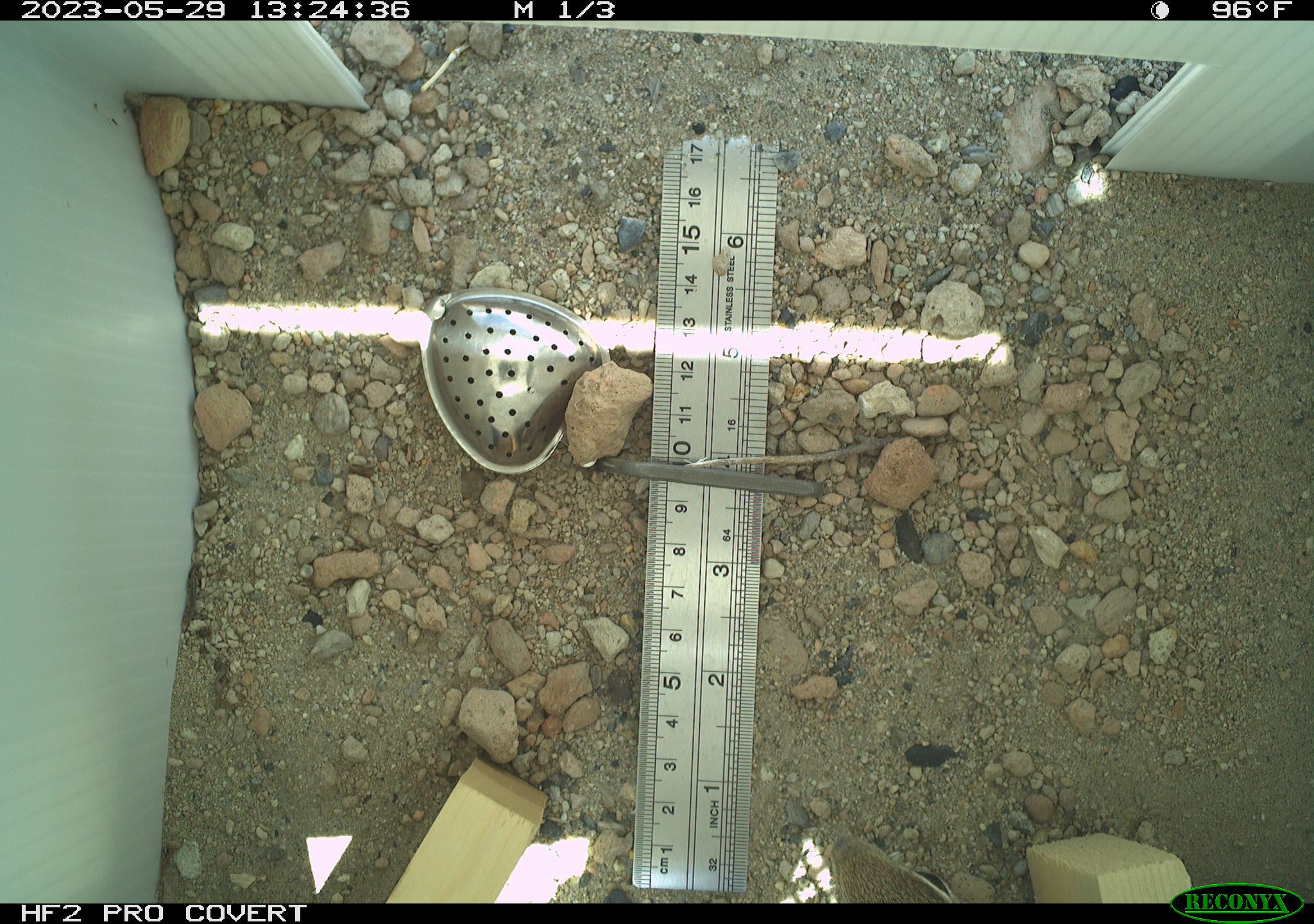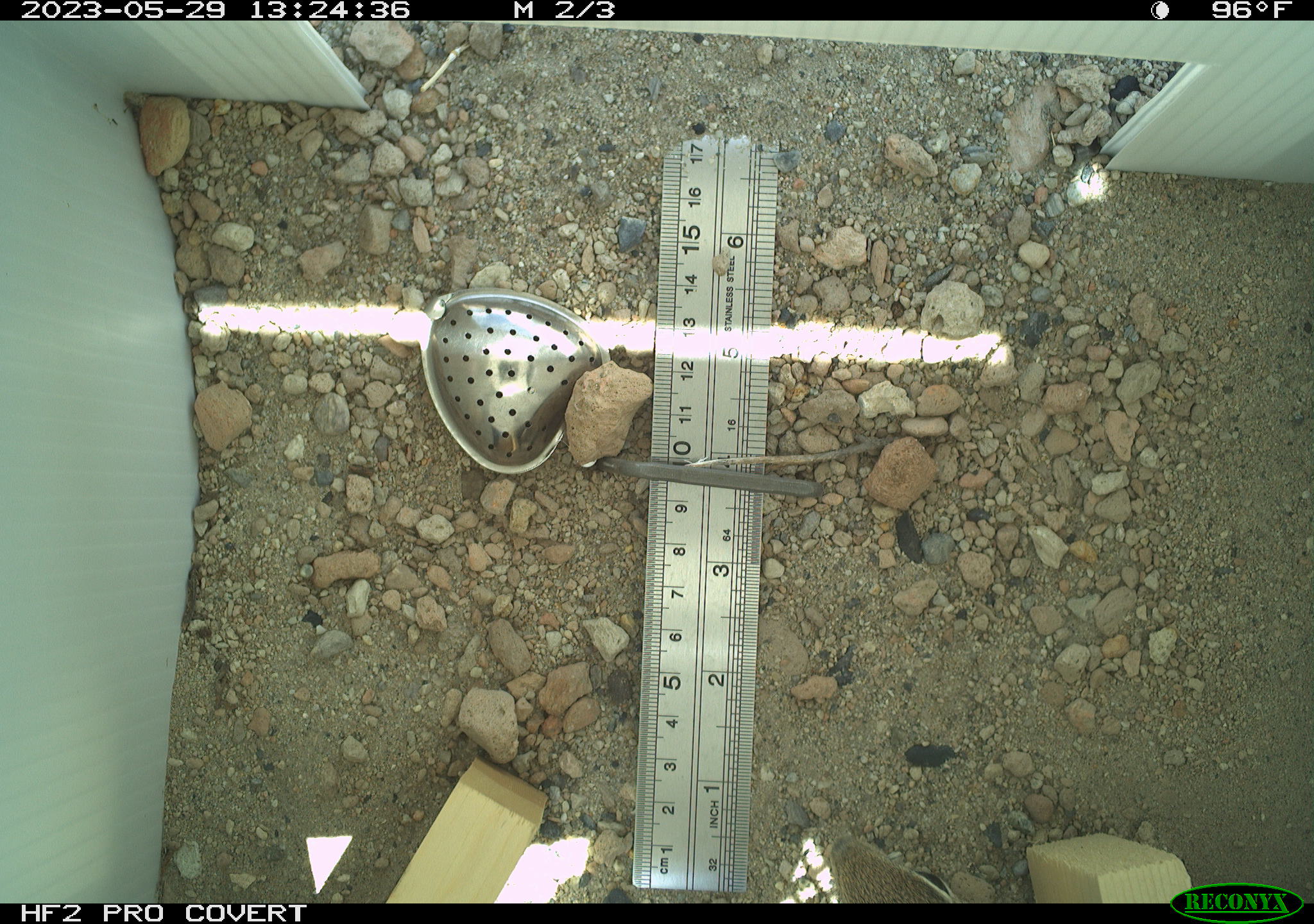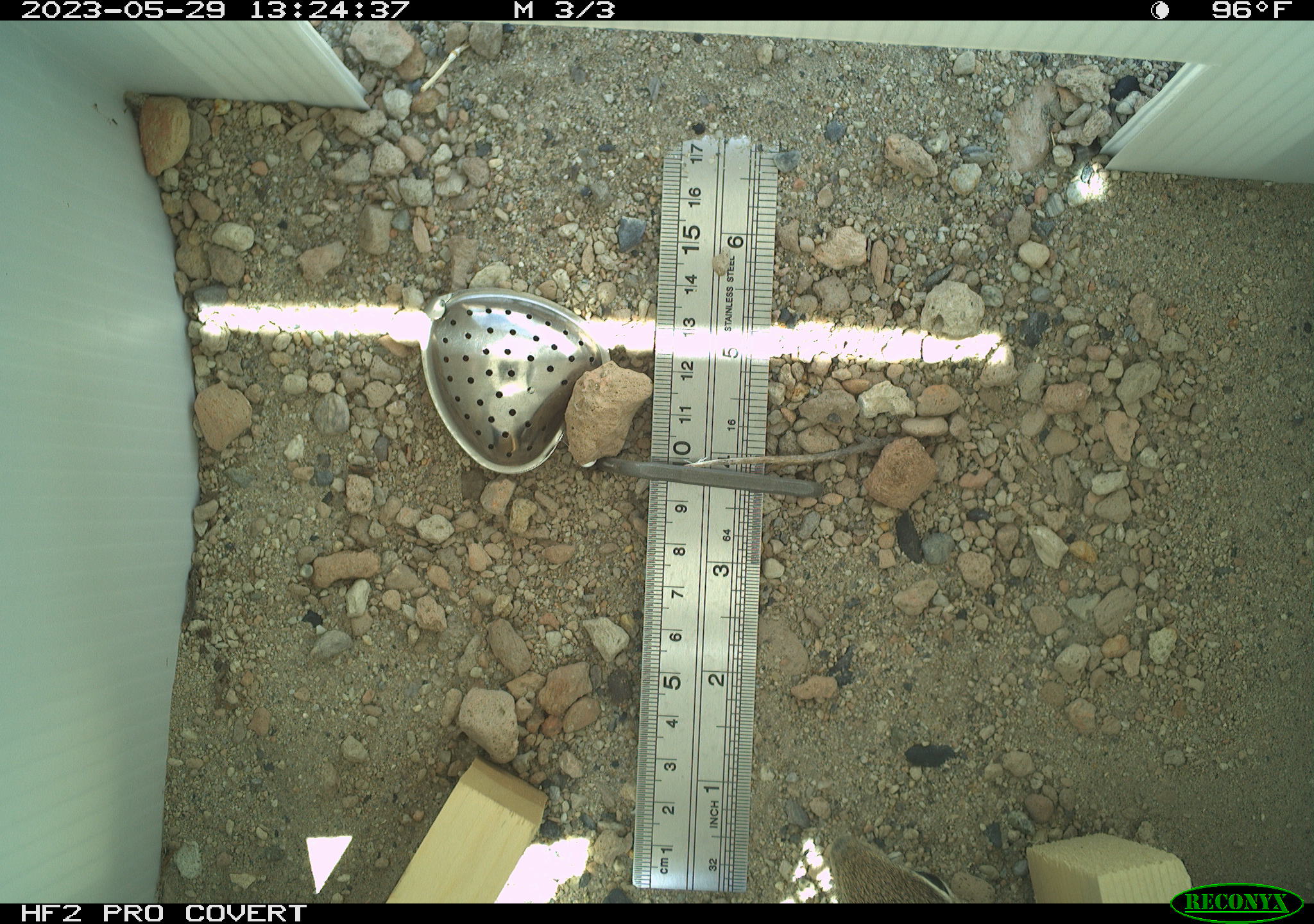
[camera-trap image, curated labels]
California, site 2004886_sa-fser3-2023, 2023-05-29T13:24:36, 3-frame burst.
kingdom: Animalia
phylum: Chordata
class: Mammalia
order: Rodentia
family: Sciuridae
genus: Ammospermophilus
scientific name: Ammospermophilus leucurus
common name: white-tailed antelope squirrel